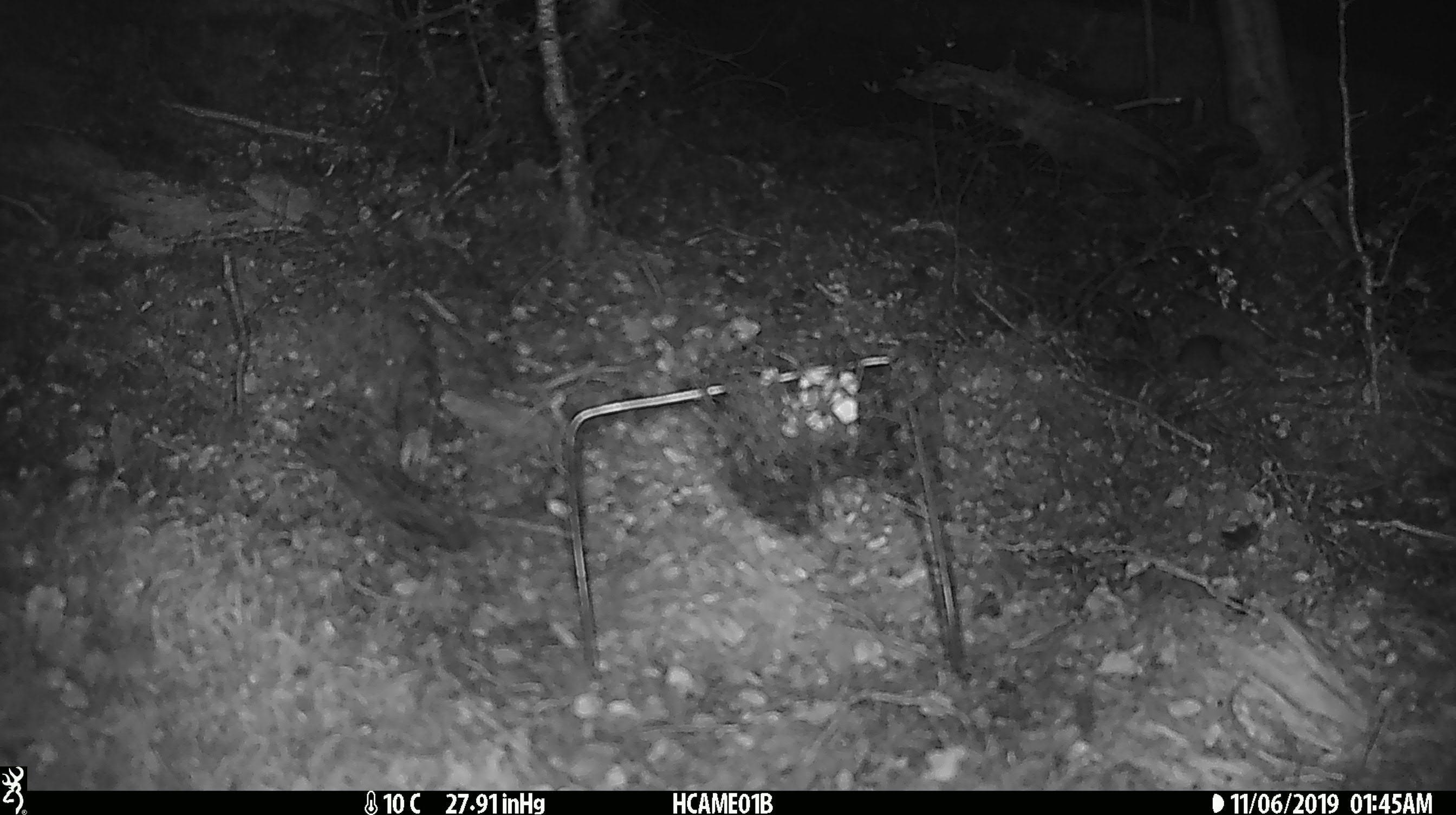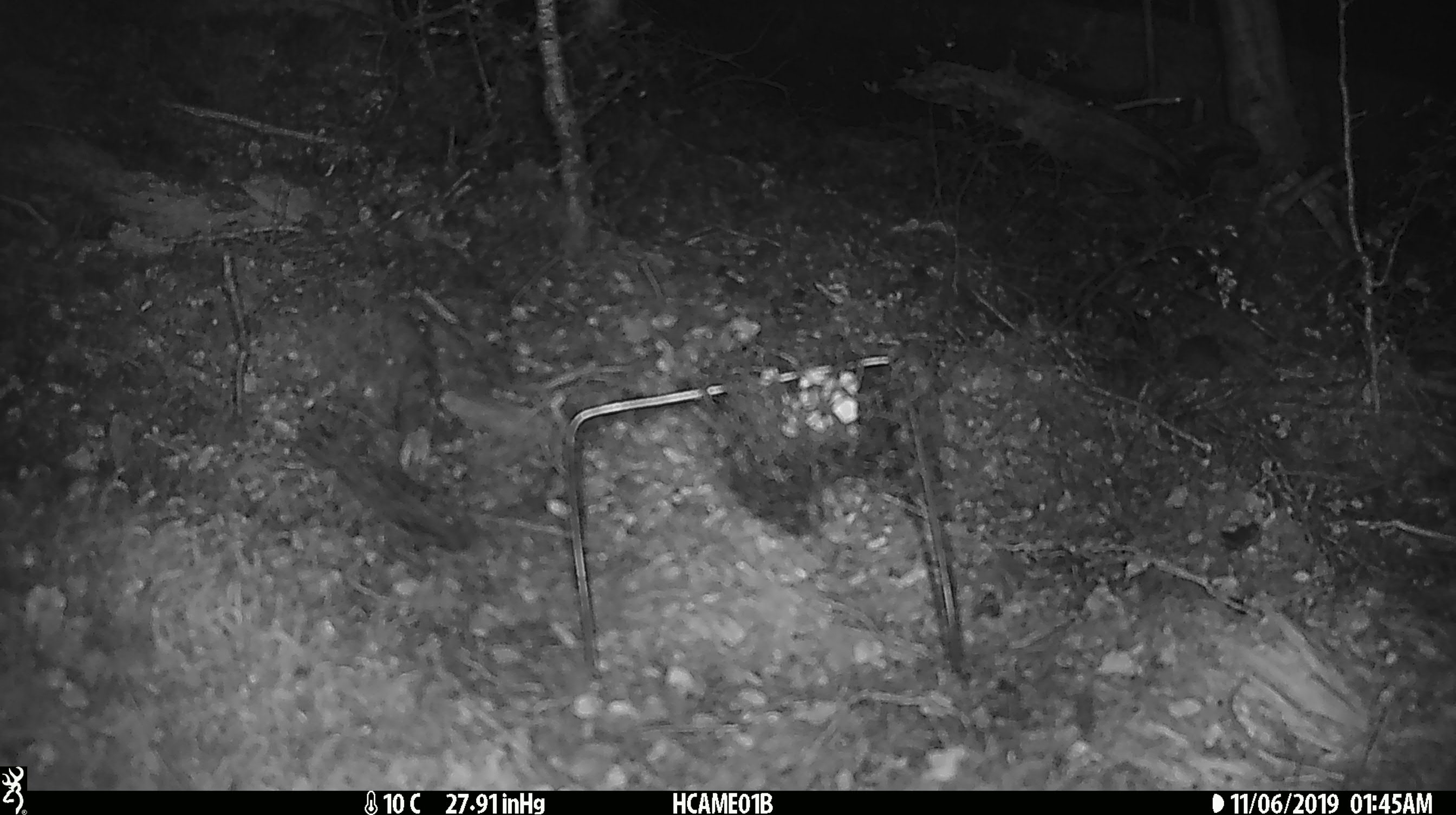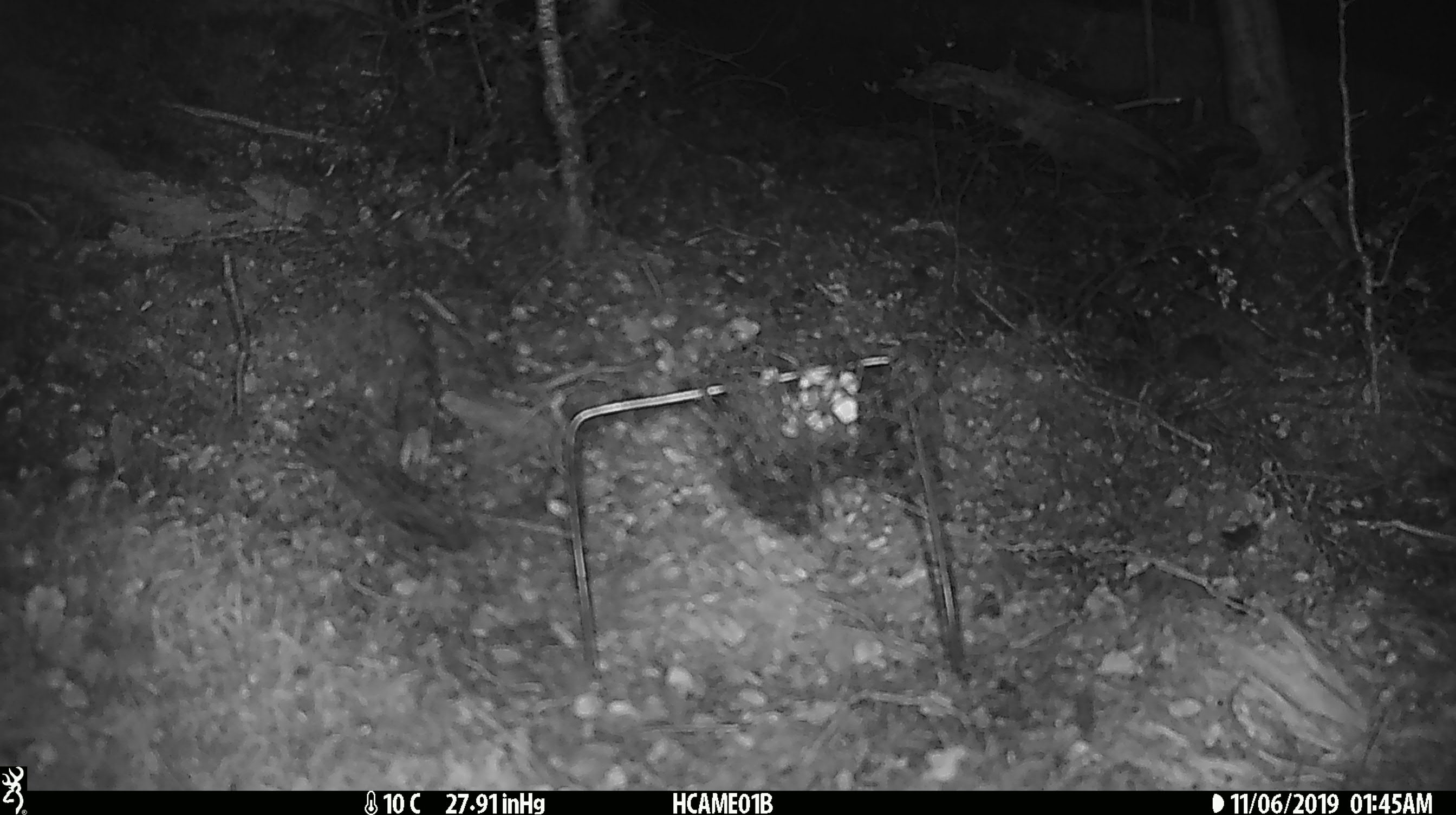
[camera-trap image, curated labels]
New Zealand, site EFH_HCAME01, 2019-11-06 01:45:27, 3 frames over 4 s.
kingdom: Animalia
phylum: Chordata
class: Mammalia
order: Rodentia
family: Muridae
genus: Mus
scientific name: Mus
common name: mouse